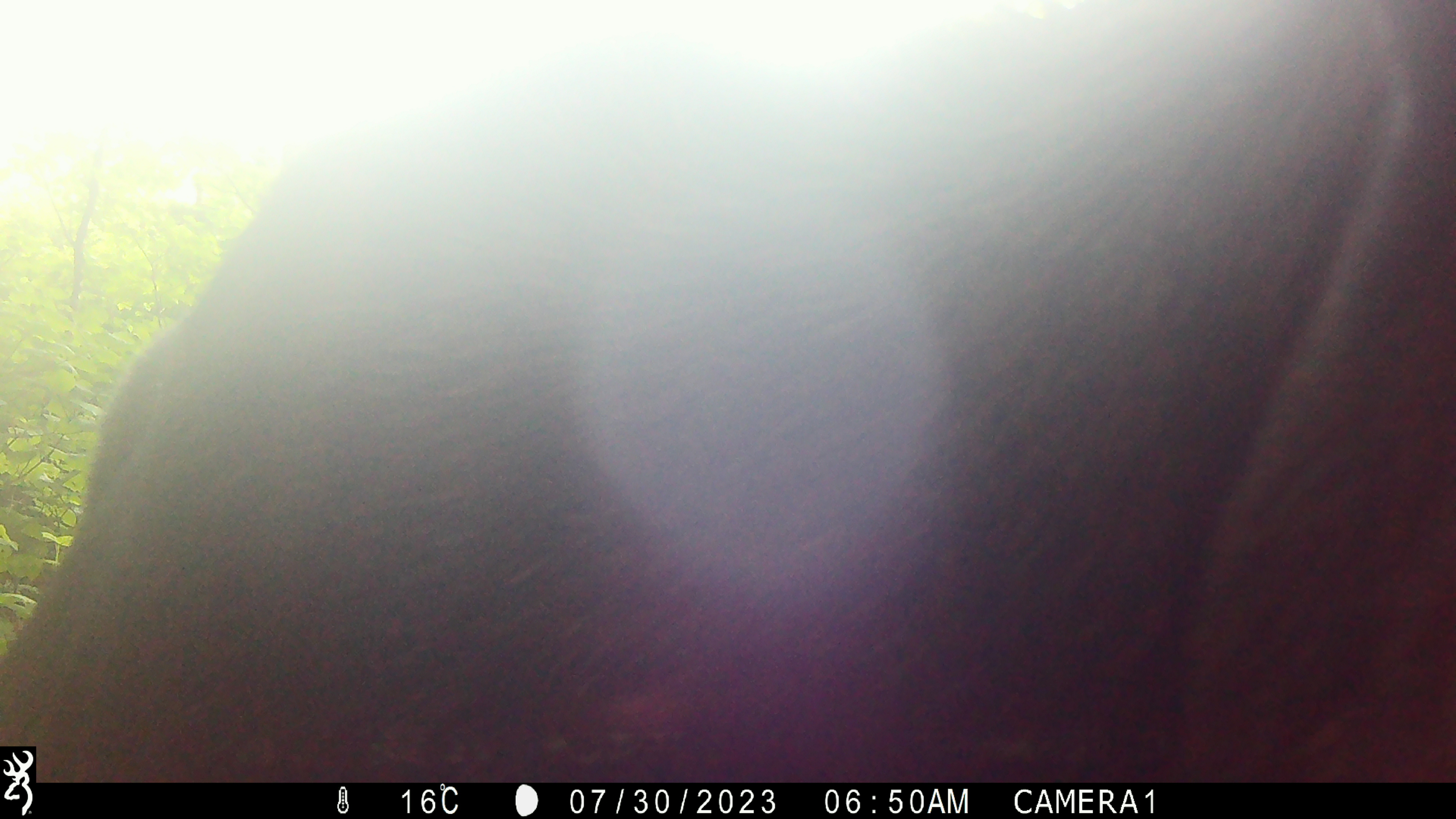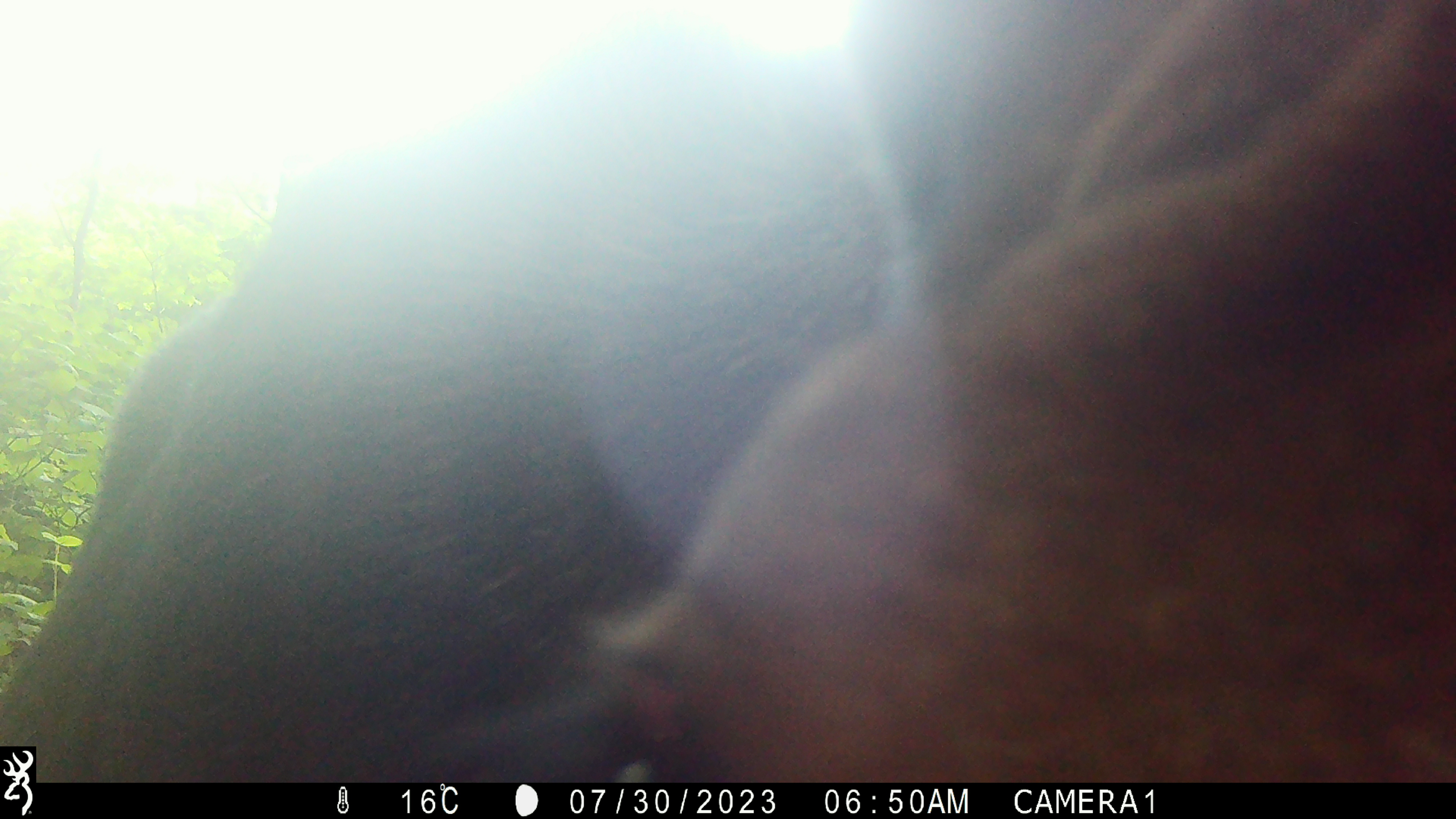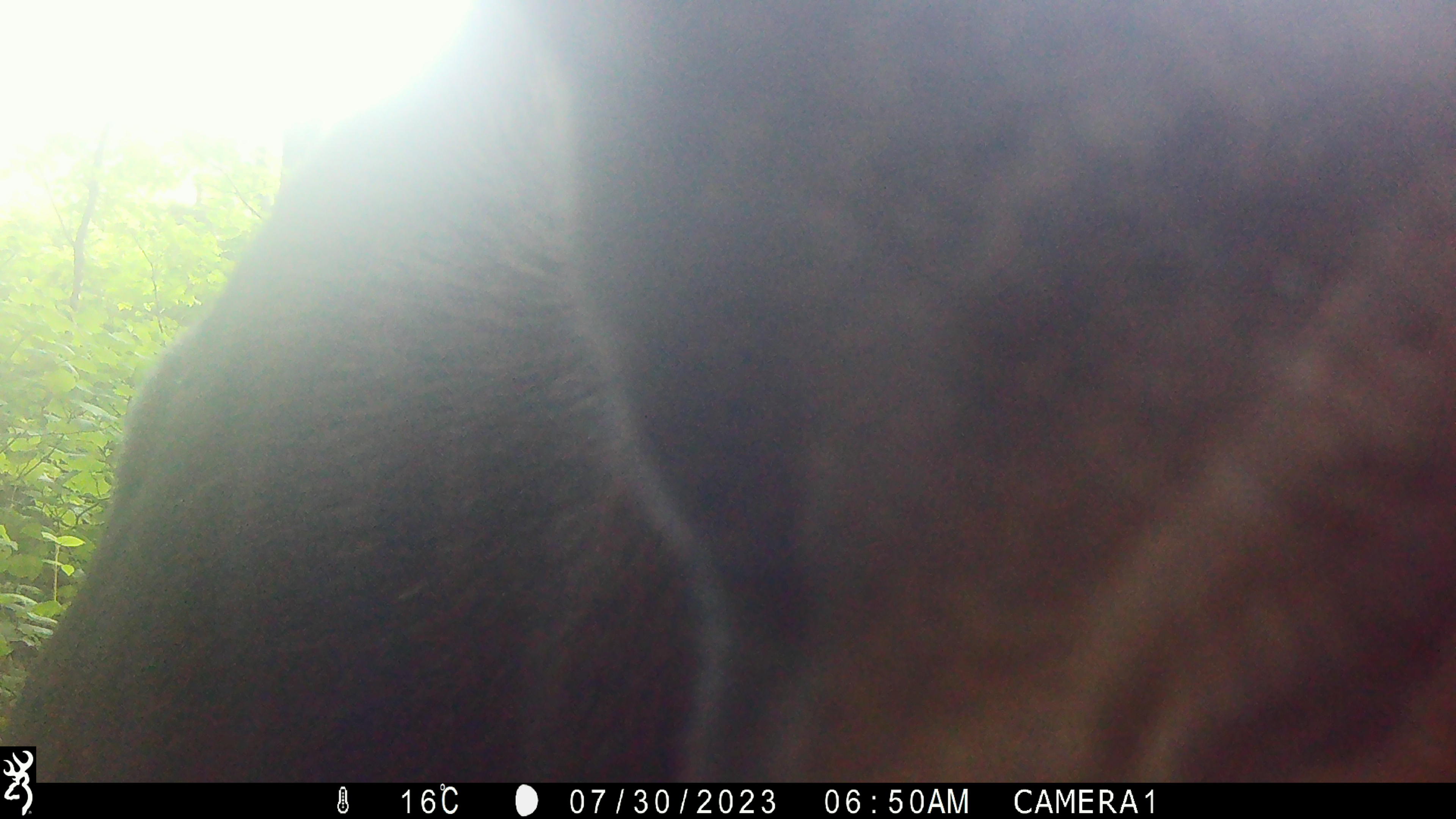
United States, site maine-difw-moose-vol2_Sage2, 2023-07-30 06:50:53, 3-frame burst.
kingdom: Animalia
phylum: Chordata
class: Mammalia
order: Artiodactyla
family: Cervidae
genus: Alces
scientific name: Alces alces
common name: moose